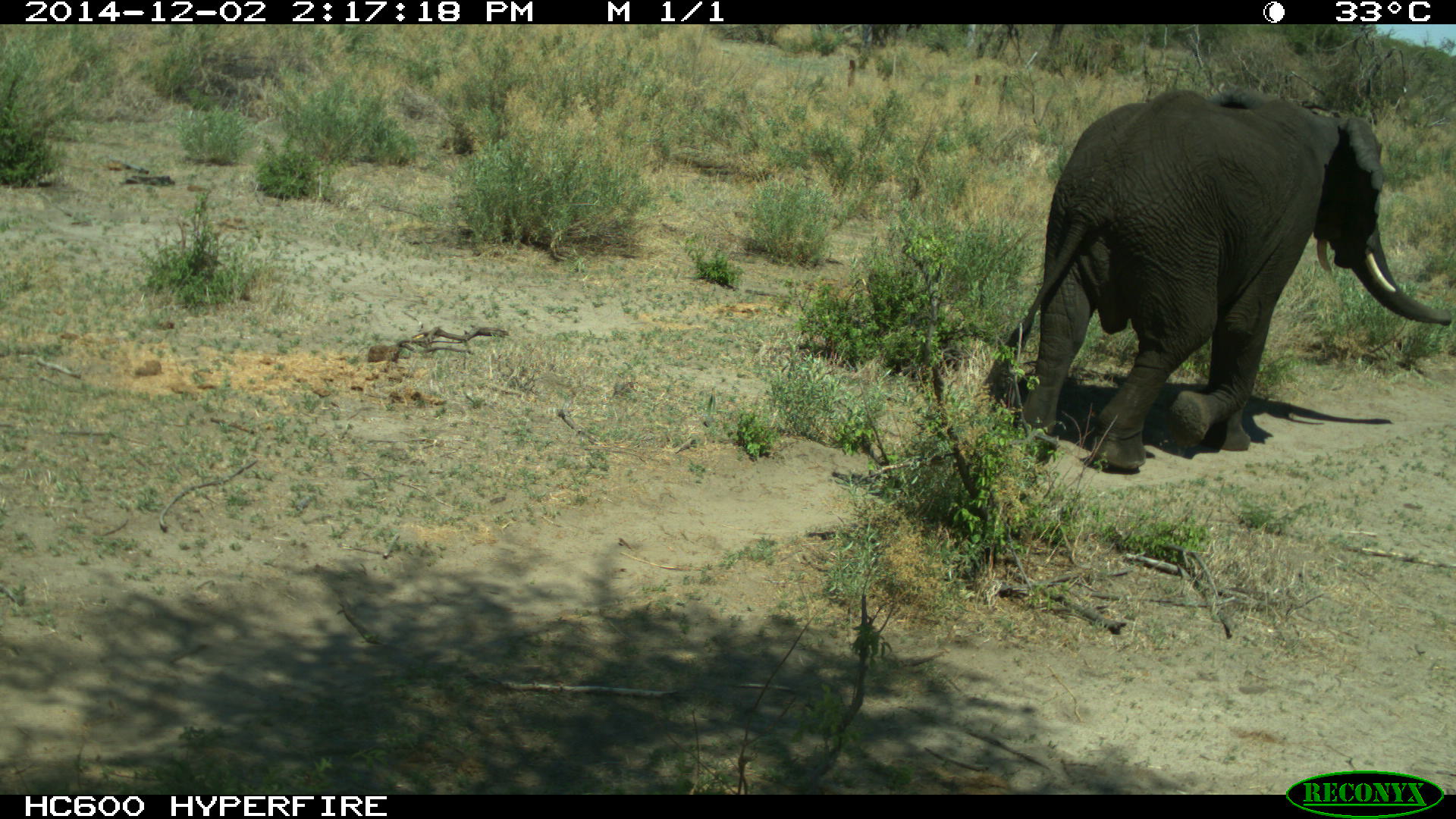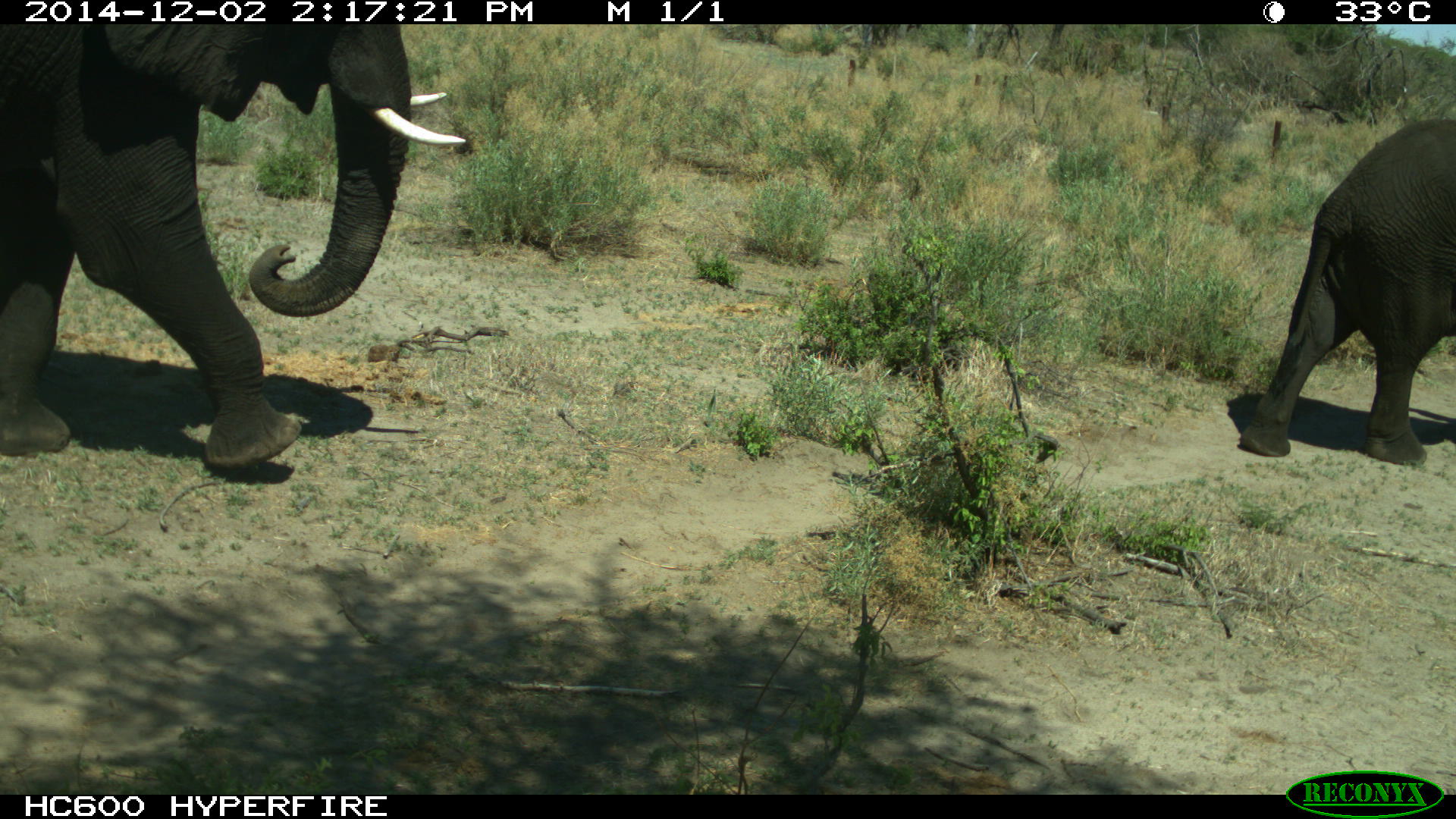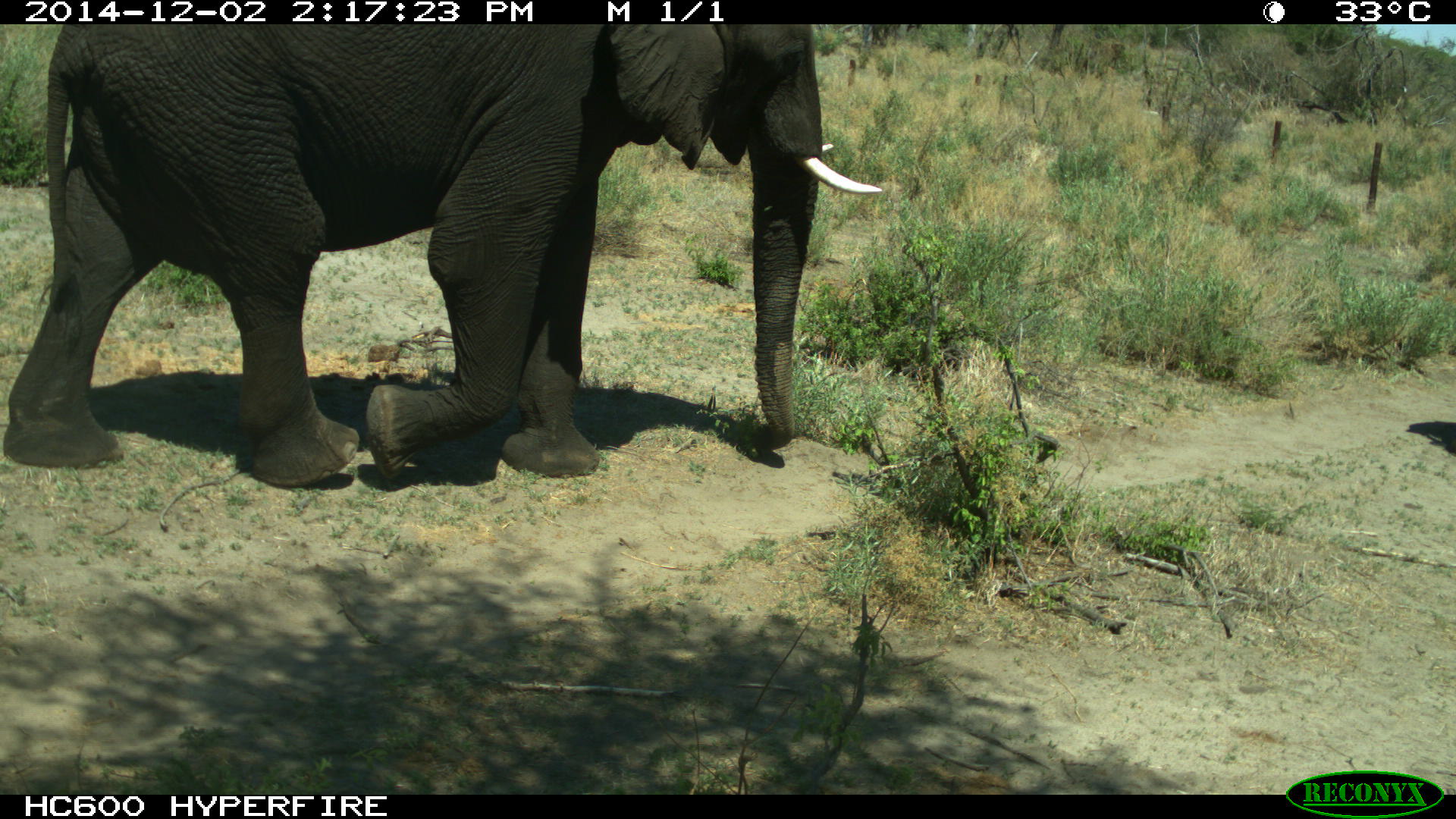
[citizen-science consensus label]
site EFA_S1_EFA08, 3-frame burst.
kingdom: Animalia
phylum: Chordata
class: Mammalia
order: Proboscidea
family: Elephantidae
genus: Loxodonta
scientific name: Loxodonta africana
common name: african bush elephant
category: elephant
Elephant (african bush elephant) (Loxodonta africana), count 2. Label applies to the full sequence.